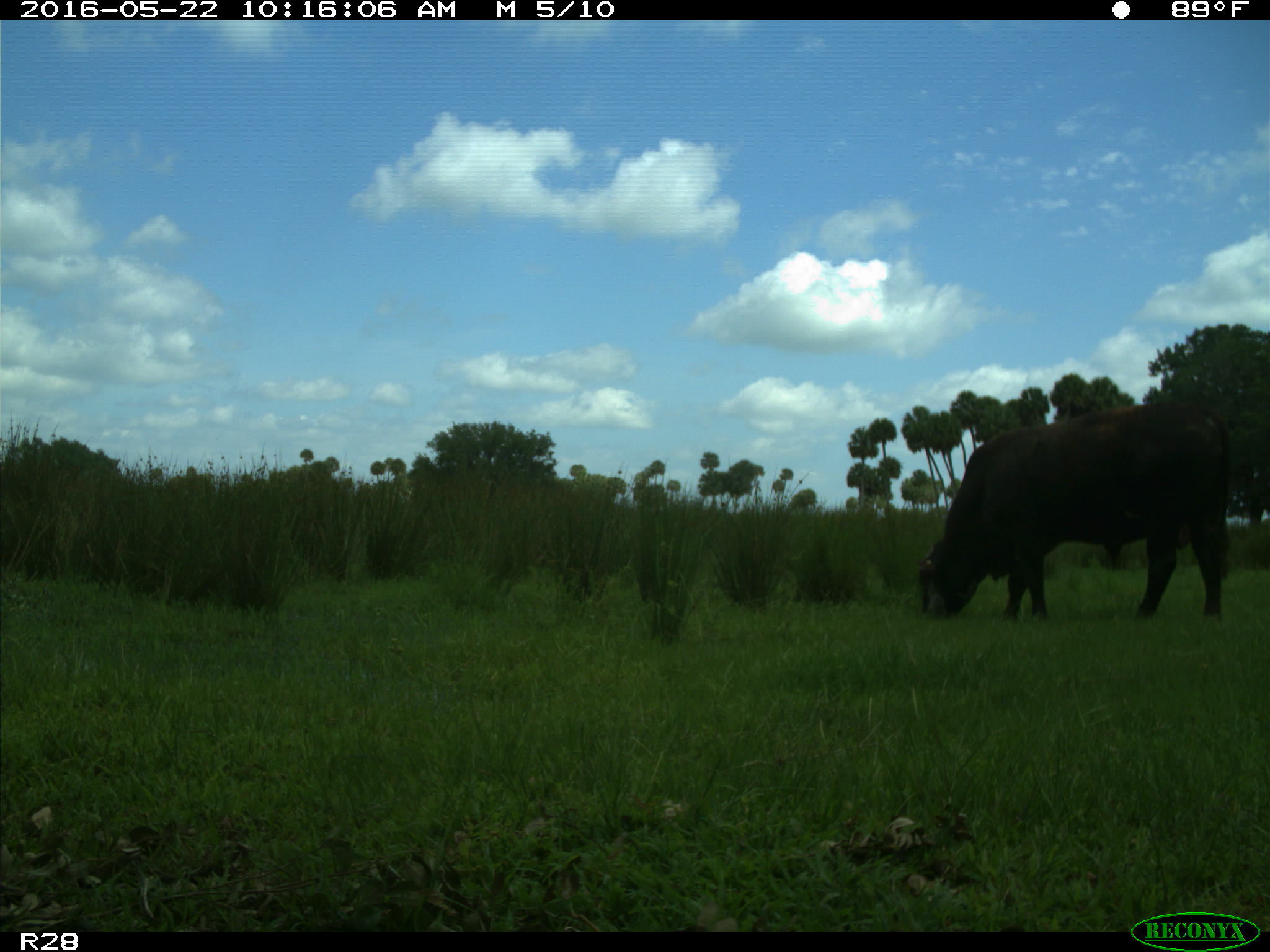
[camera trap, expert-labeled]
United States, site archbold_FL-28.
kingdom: Animalia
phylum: Chordata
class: Mammalia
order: Artiodactyla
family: Bovidae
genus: Bos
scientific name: Bos taurus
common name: domestic cow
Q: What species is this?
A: Bos taurus (domestic cow).